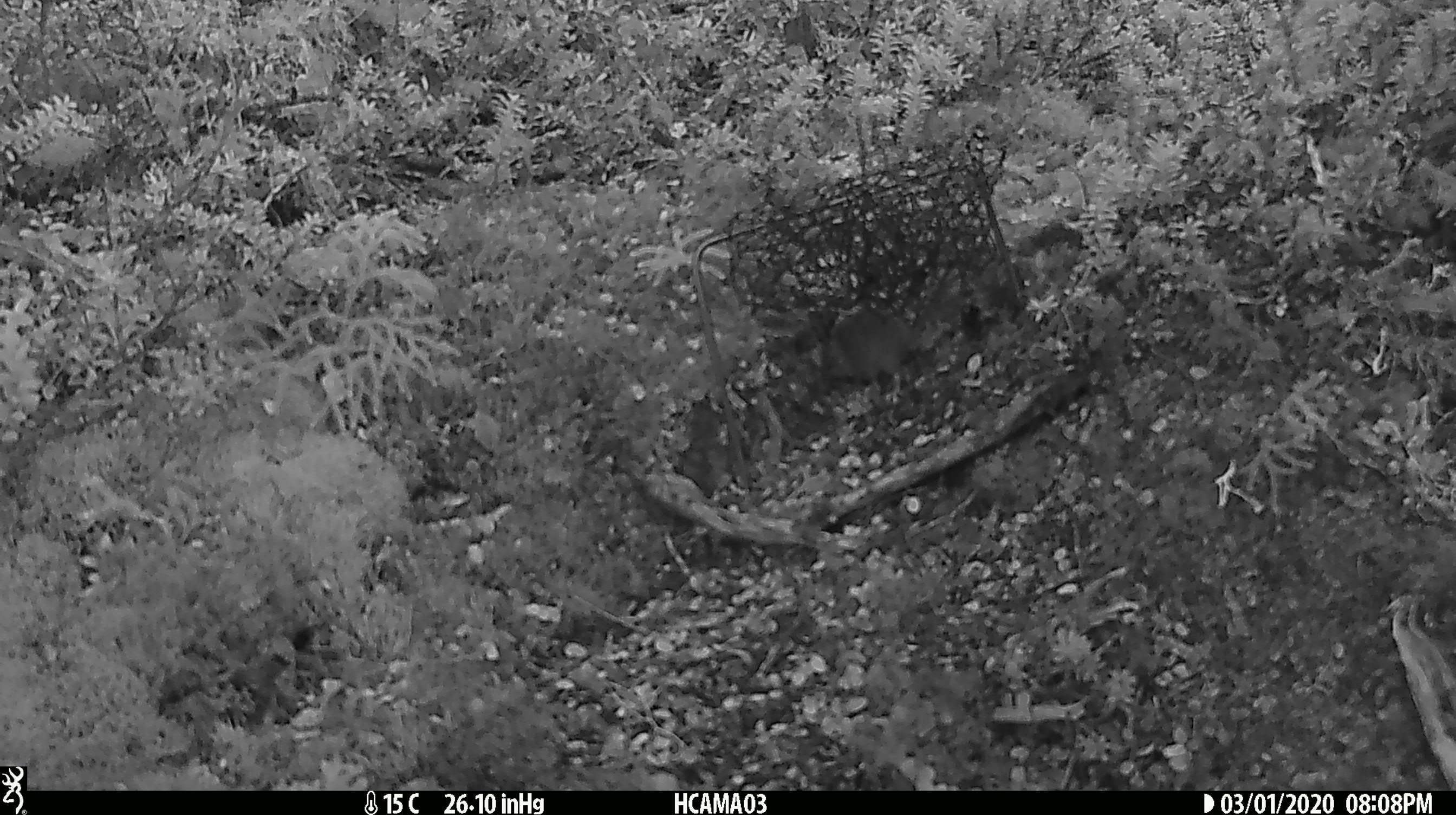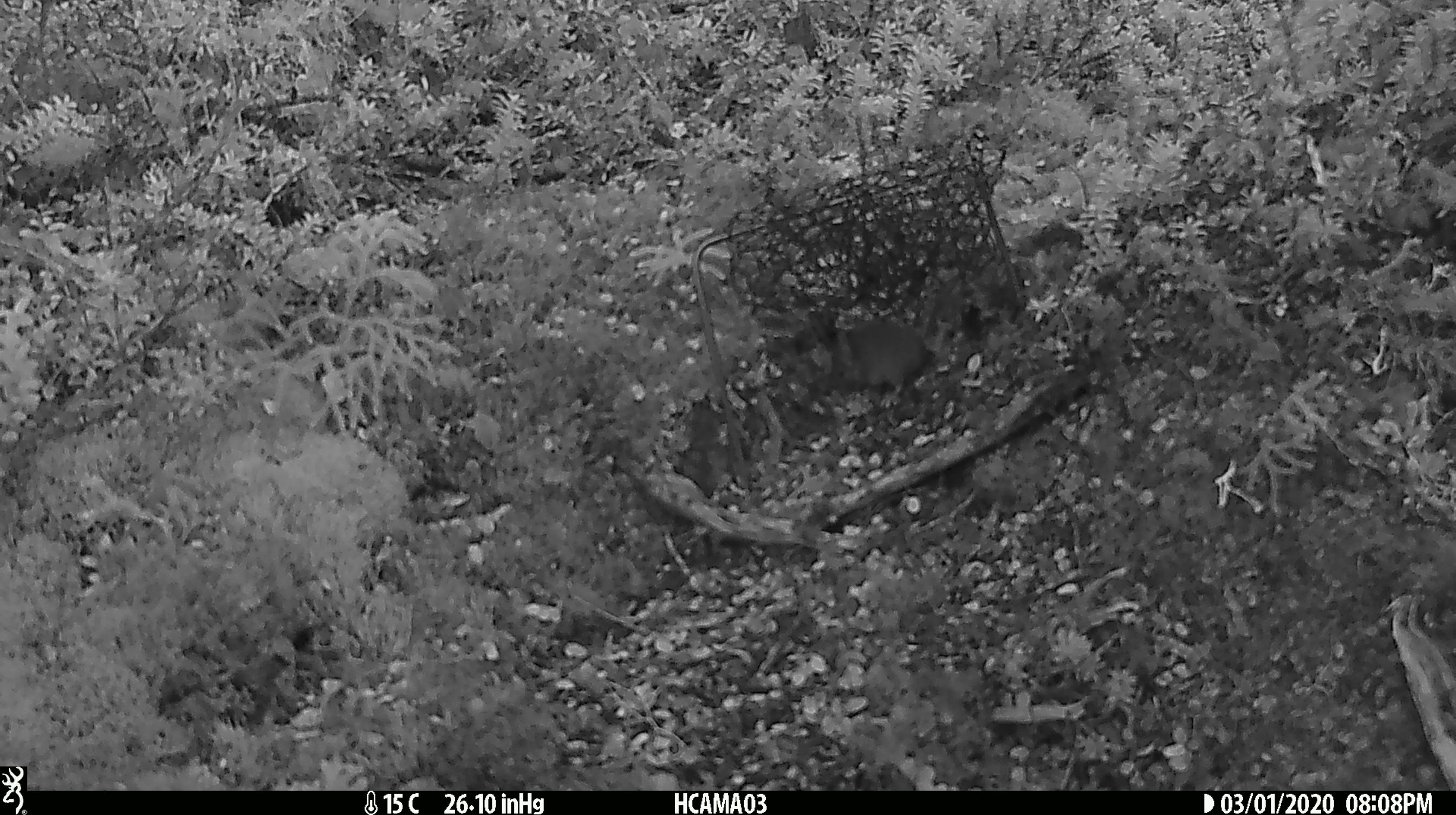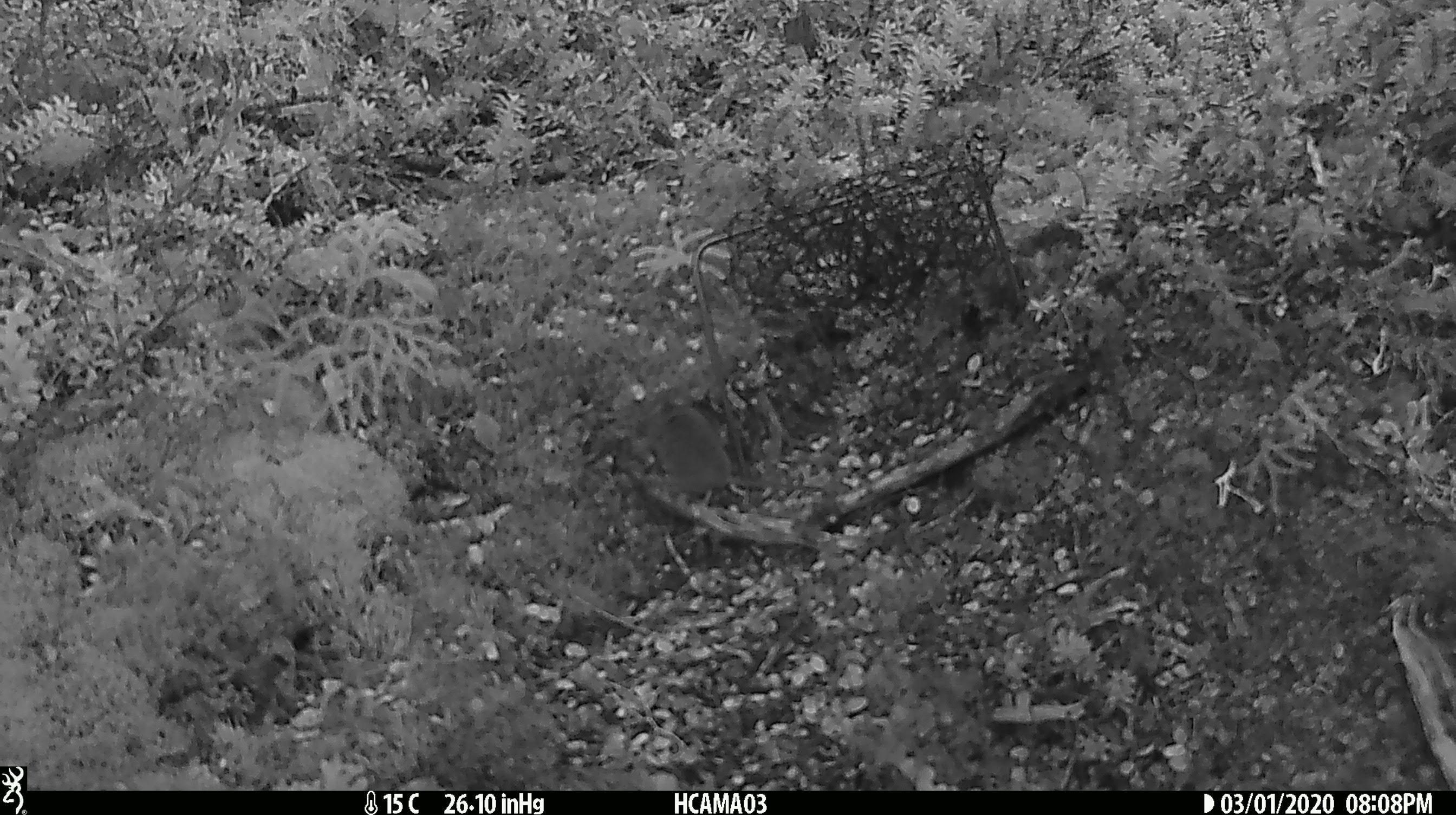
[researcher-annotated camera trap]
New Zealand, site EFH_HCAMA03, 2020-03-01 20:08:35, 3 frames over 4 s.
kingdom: Animalia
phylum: Chordata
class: Mammalia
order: Rodentia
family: Muridae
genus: Mus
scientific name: Mus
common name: mouse